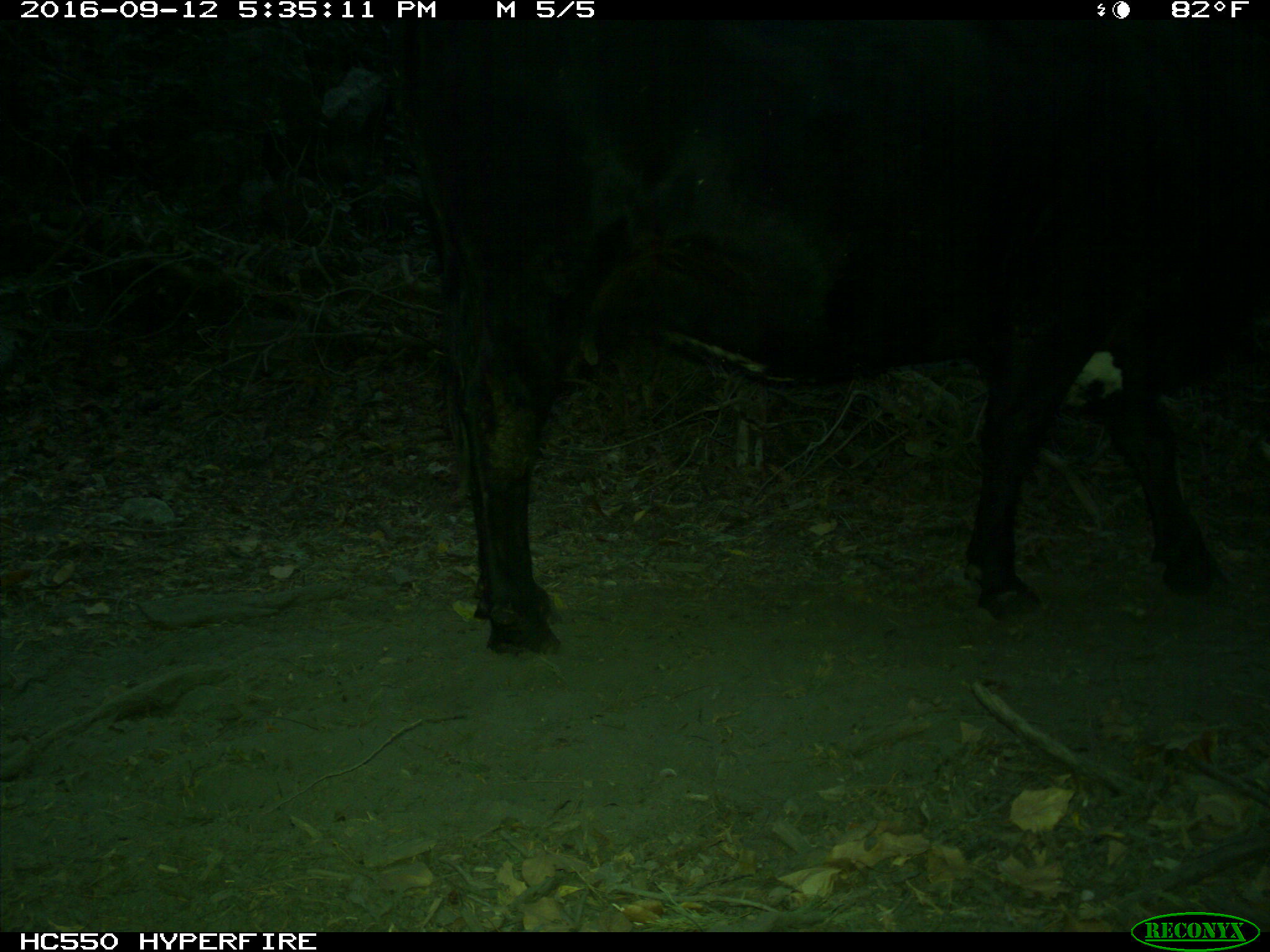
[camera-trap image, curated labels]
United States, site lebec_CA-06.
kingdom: Animalia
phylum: Chordata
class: Mammalia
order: Artiodactyla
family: Bovidae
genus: Bos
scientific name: Bos taurus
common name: domestic cow